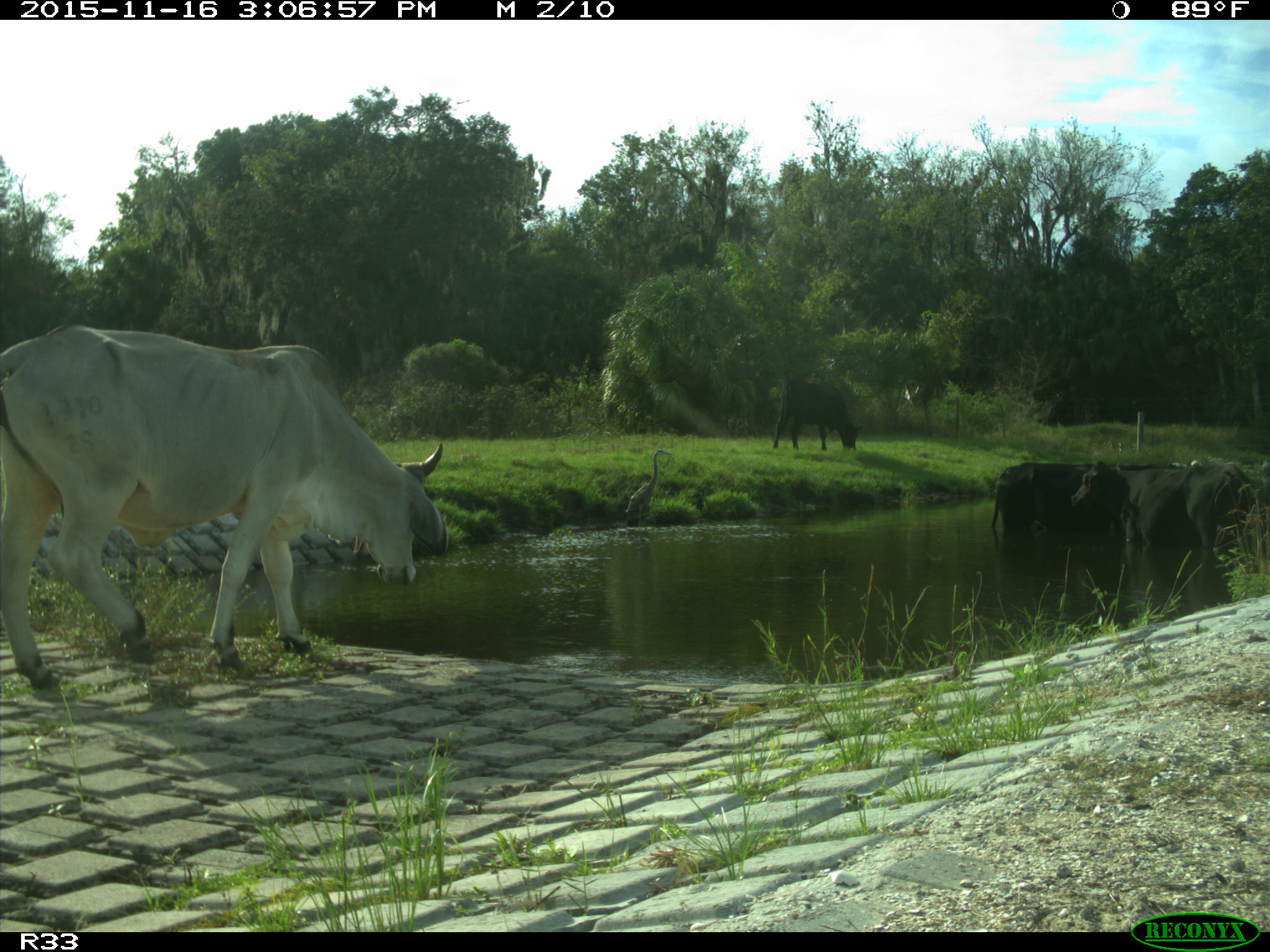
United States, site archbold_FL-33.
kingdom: Animalia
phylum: Chordata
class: Mammalia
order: Artiodactyla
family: Bovidae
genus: Bos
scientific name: Bos taurus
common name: domestic cow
Bos taurus (domestic cow).